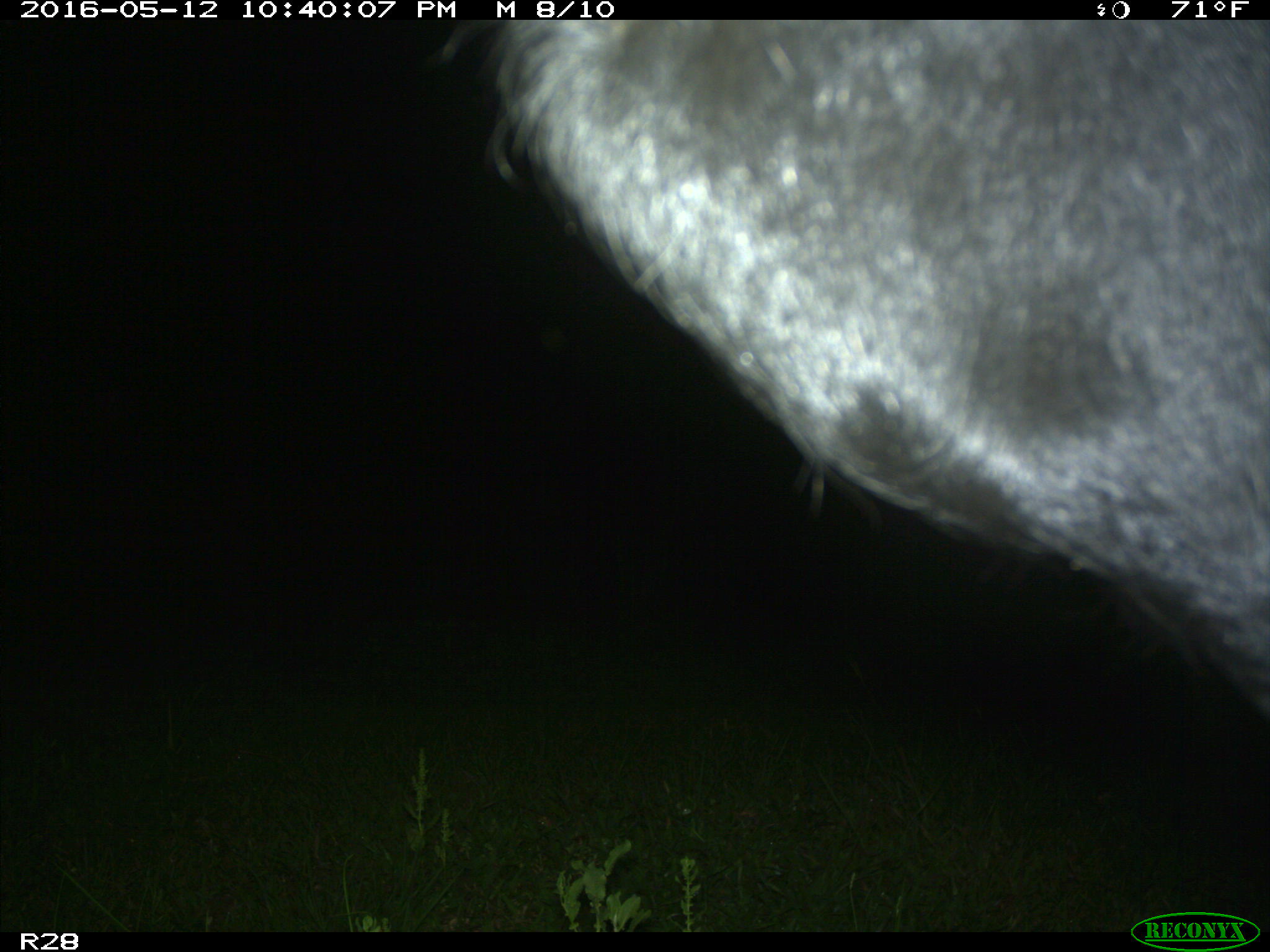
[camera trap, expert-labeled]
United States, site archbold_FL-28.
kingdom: Animalia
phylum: Chordata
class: Mammalia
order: Artiodactyla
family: Bovidae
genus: Bos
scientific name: Bos taurus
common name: domestic cow